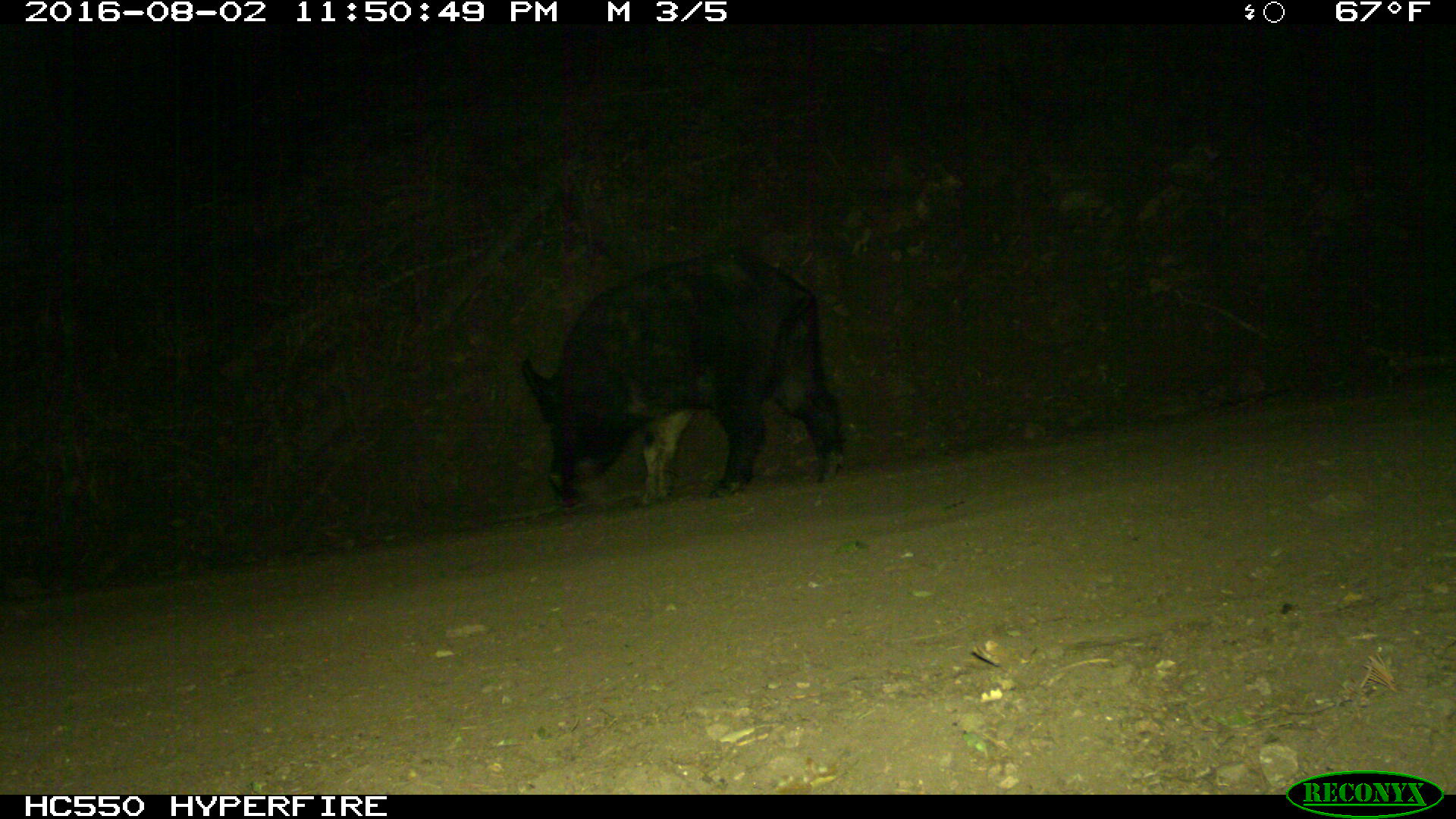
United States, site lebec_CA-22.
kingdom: Animalia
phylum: Chordata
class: Mammalia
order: Artiodactyla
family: Suidae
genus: Sus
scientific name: Sus scrofa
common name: wild boar